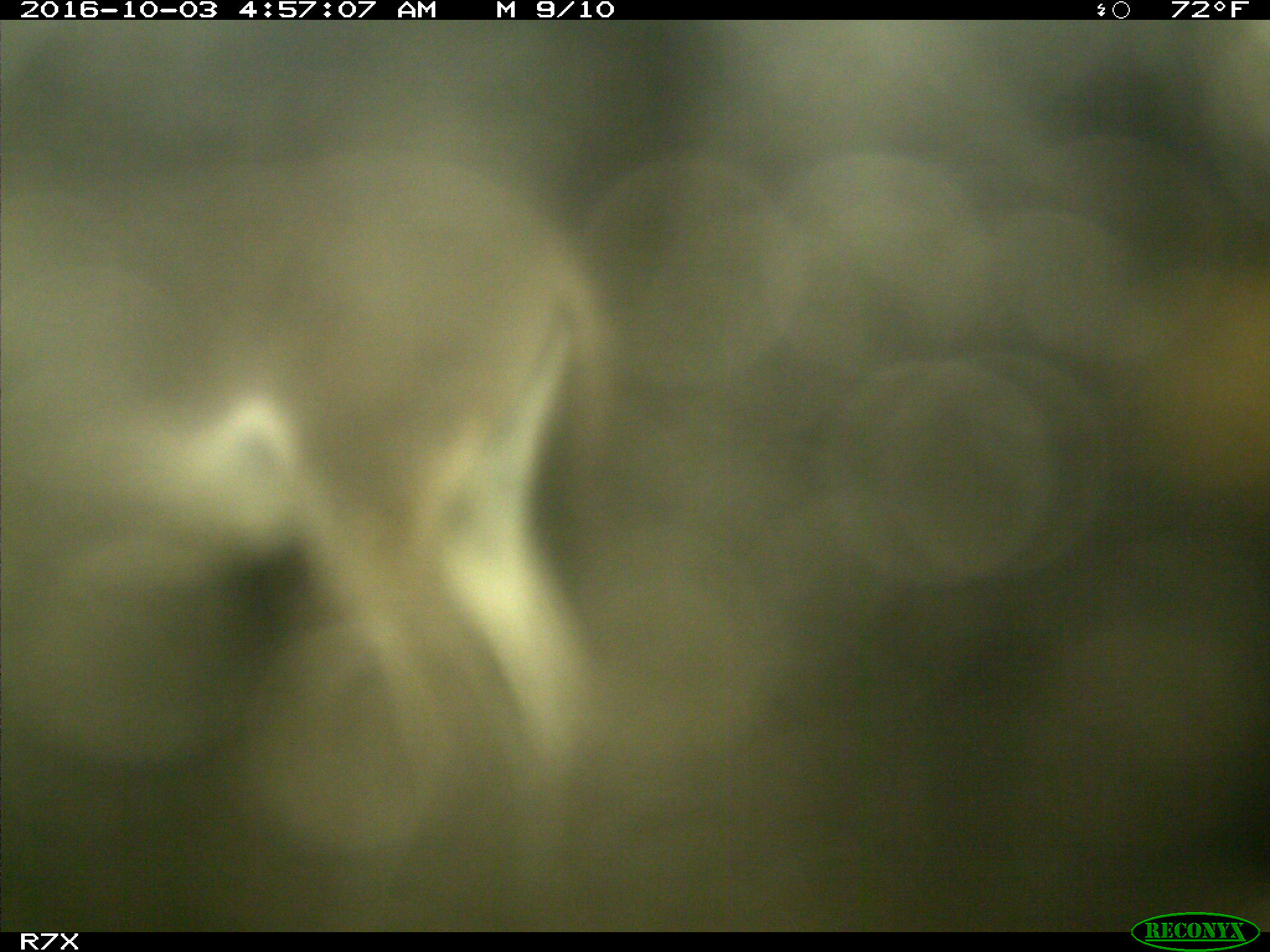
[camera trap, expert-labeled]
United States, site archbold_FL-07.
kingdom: Animalia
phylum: Chordata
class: Mammalia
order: Perissodactyla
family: Equidae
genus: Equus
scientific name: Equus africanus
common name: african wild ass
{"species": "Equus africanus (african wild ass)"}